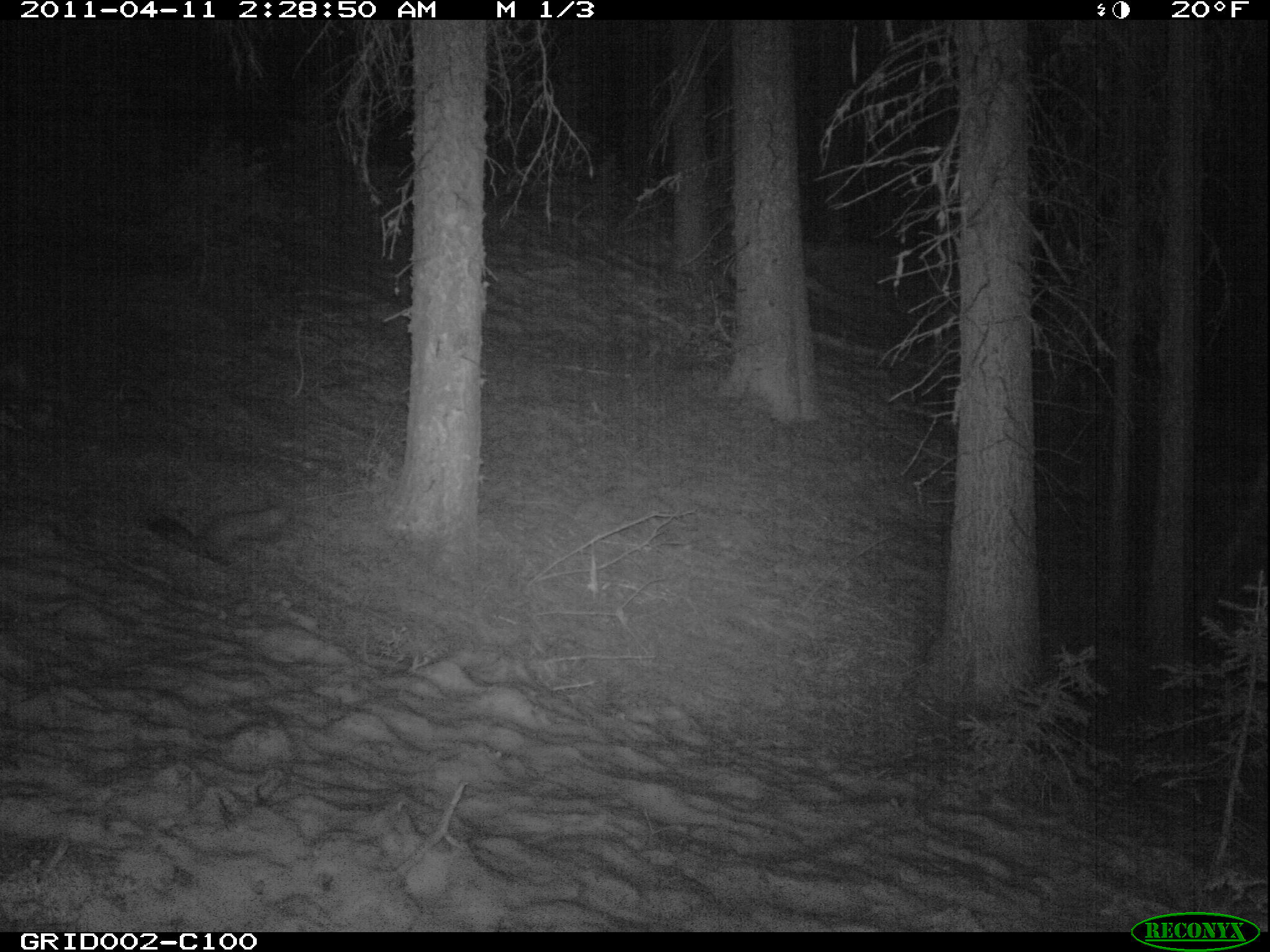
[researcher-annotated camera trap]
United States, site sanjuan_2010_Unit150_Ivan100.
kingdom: Animalia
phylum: Chordata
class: Mammalia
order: Carnivora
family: Mustelidae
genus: Martes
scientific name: Martes americana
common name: american marten